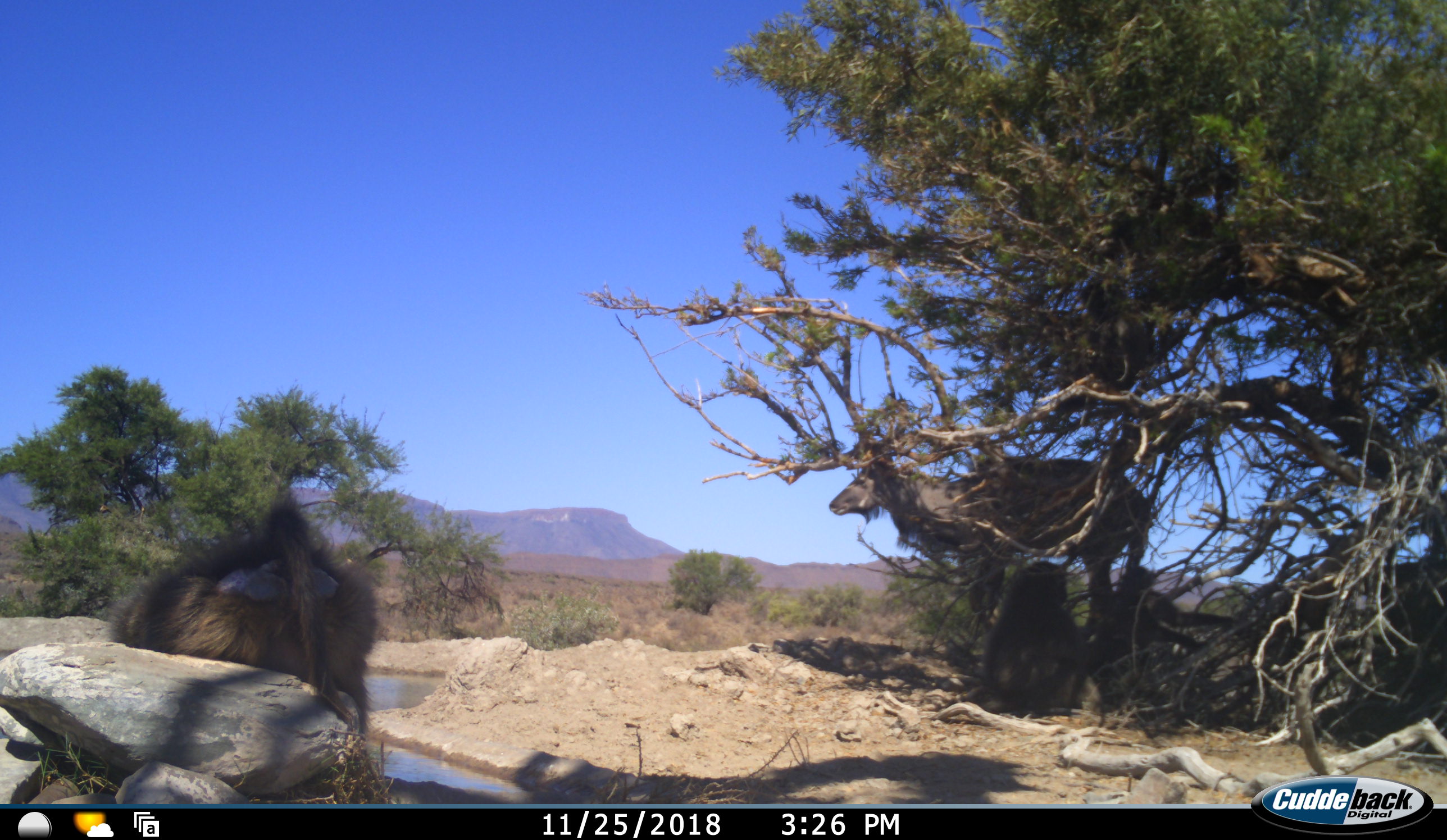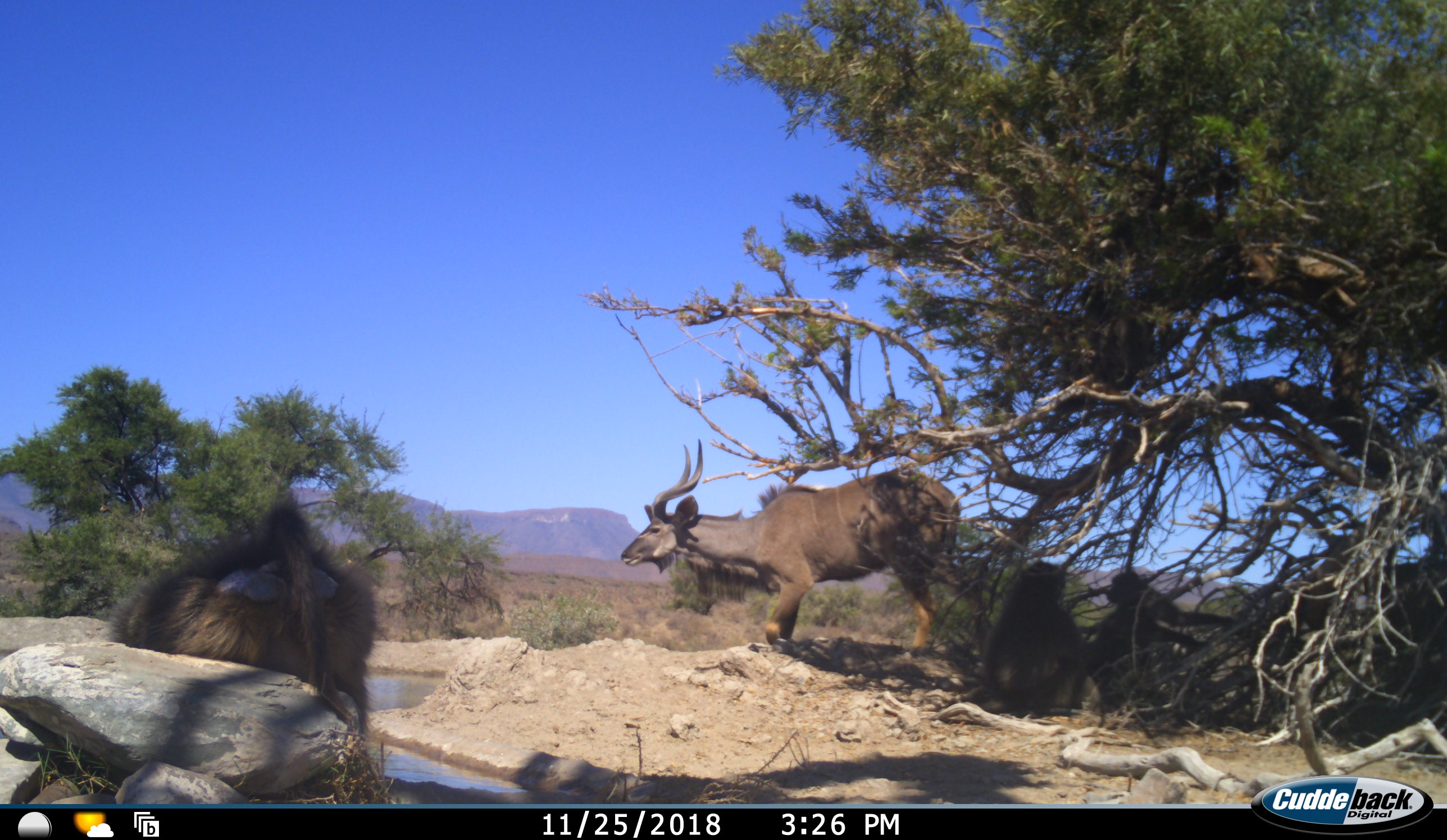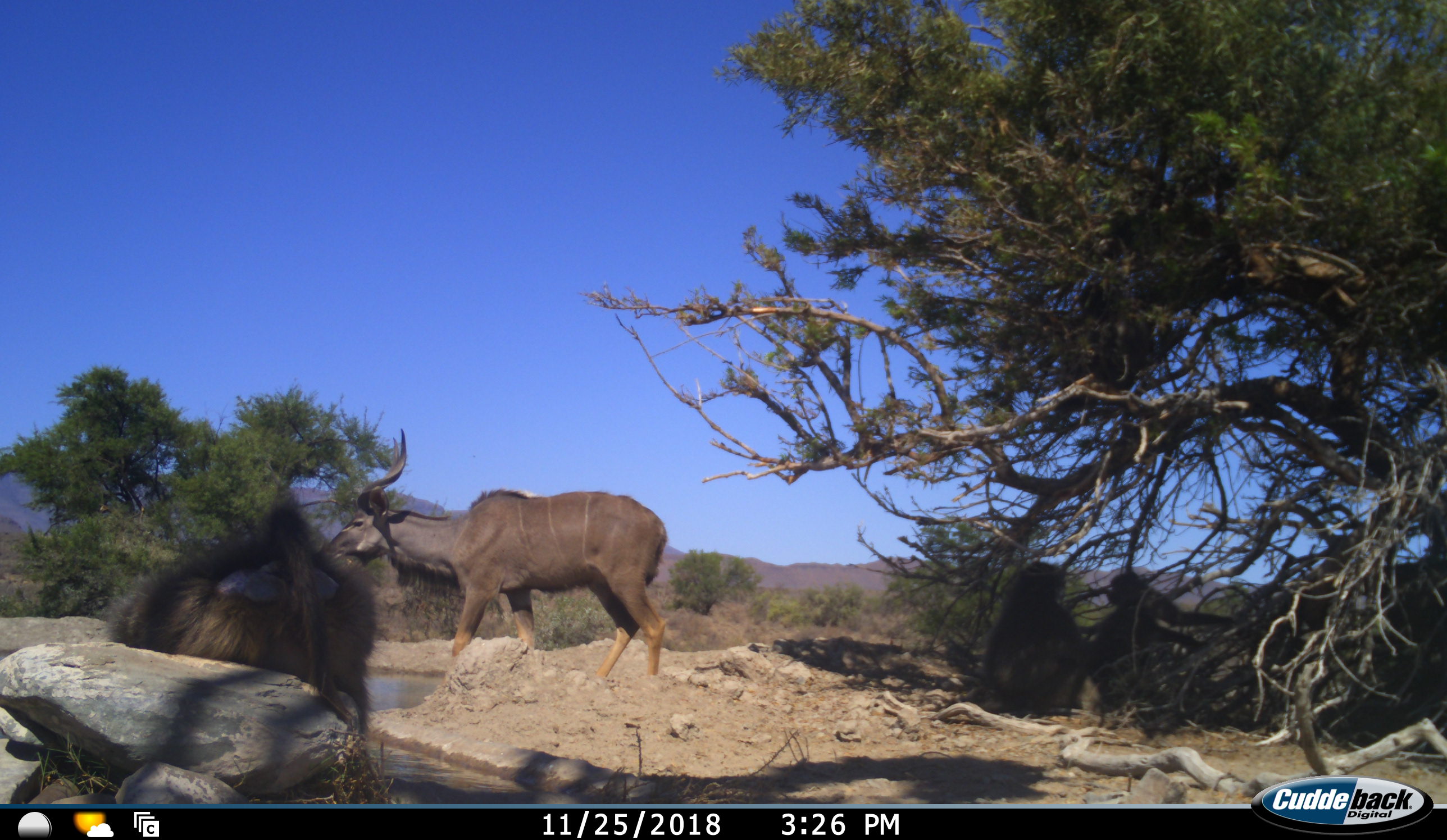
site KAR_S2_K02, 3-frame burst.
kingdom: Animalia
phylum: Chordata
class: Mammalia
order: Primates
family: Cercopithecidae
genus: Papio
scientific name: Papio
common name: baboon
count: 3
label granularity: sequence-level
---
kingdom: Animalia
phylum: Chordata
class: Mammalia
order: Artiodactyla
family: Bovidae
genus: Tragelaphus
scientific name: Tragelaphus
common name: kudu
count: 1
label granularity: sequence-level